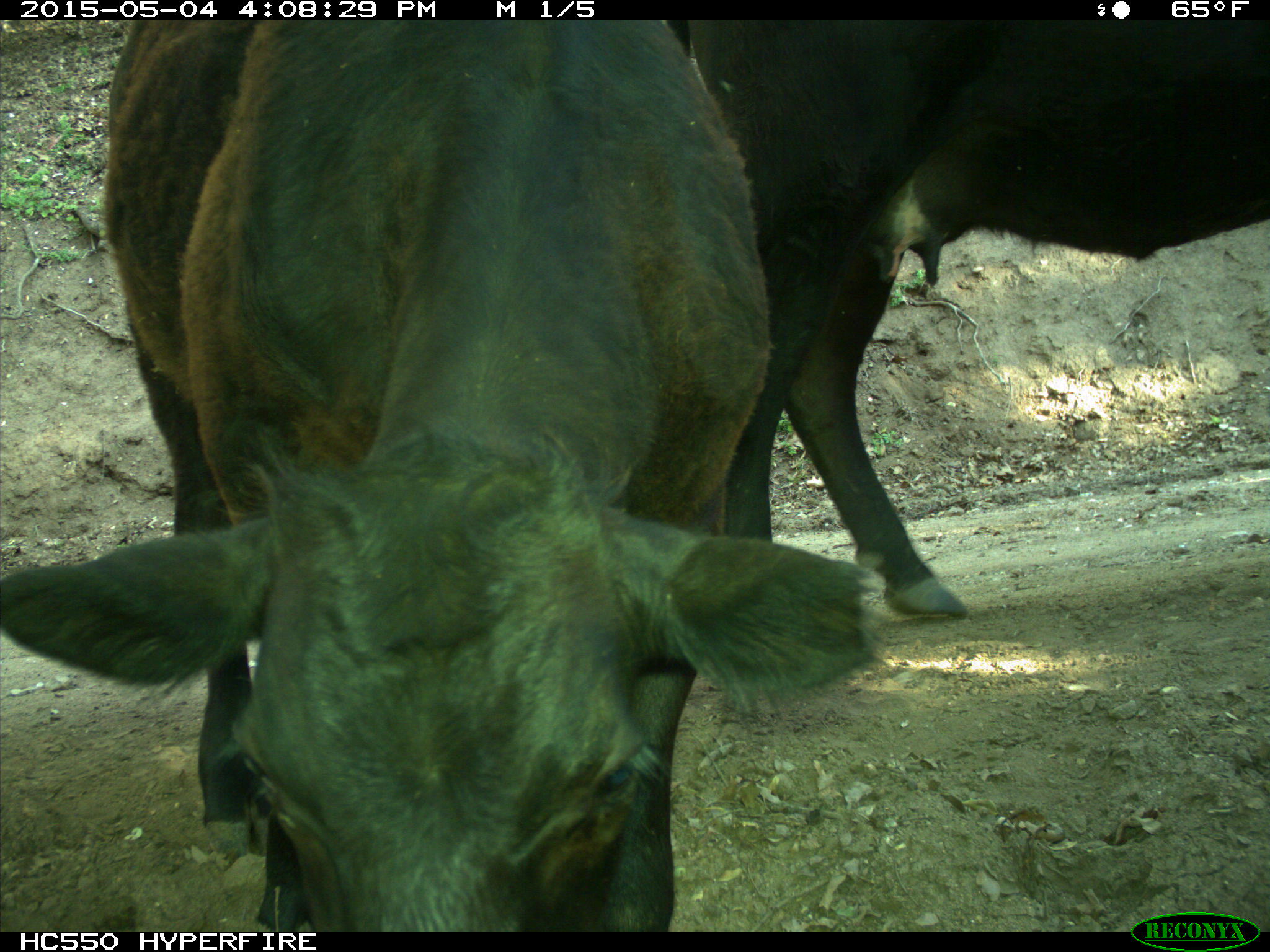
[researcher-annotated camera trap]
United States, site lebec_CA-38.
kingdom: Animalia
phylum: Chordata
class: Mammalia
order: Artiodactyla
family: Bovidae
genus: Bos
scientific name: Bos taurus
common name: domestic cow